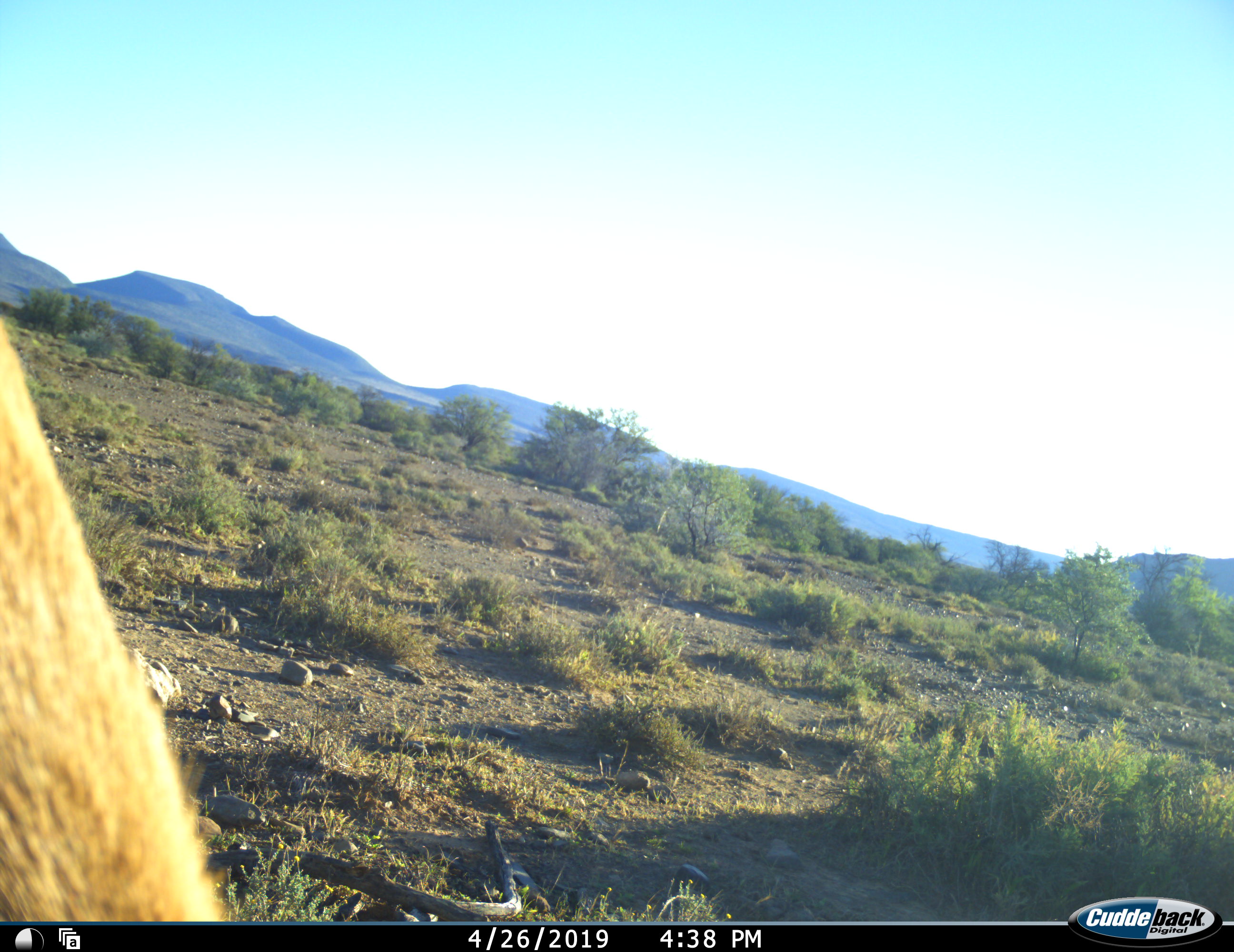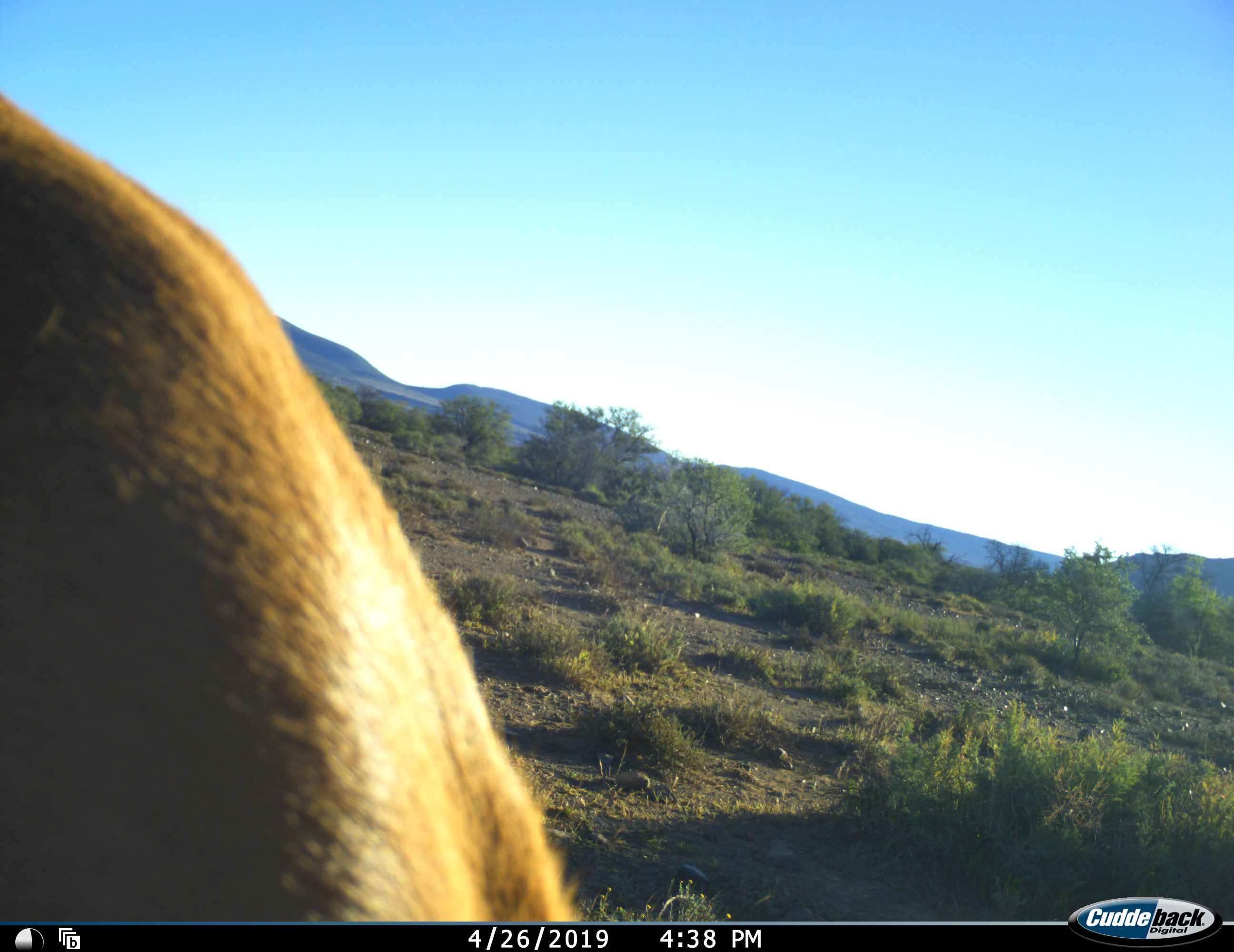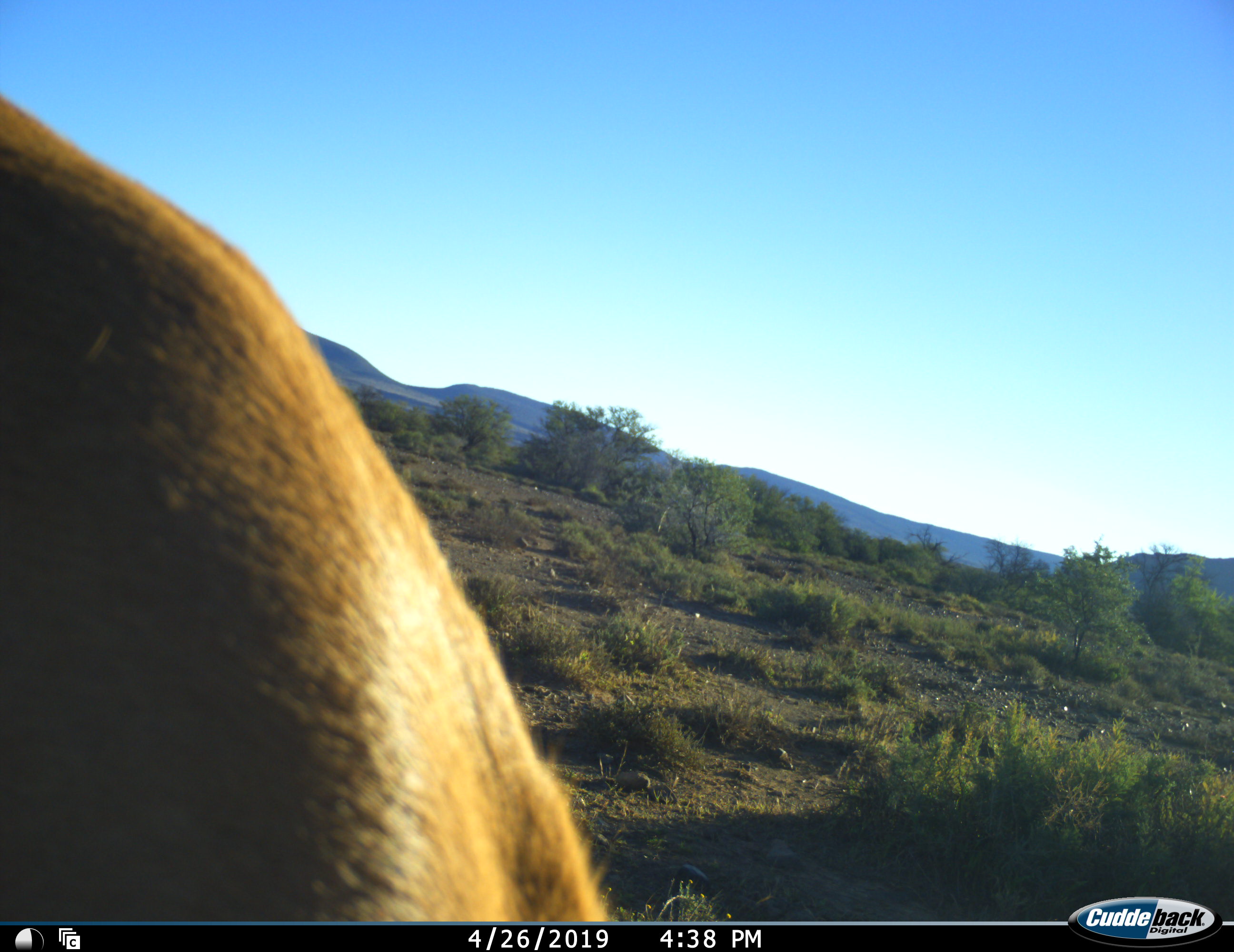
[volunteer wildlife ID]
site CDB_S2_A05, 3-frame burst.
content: unidentified animal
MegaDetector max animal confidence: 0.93